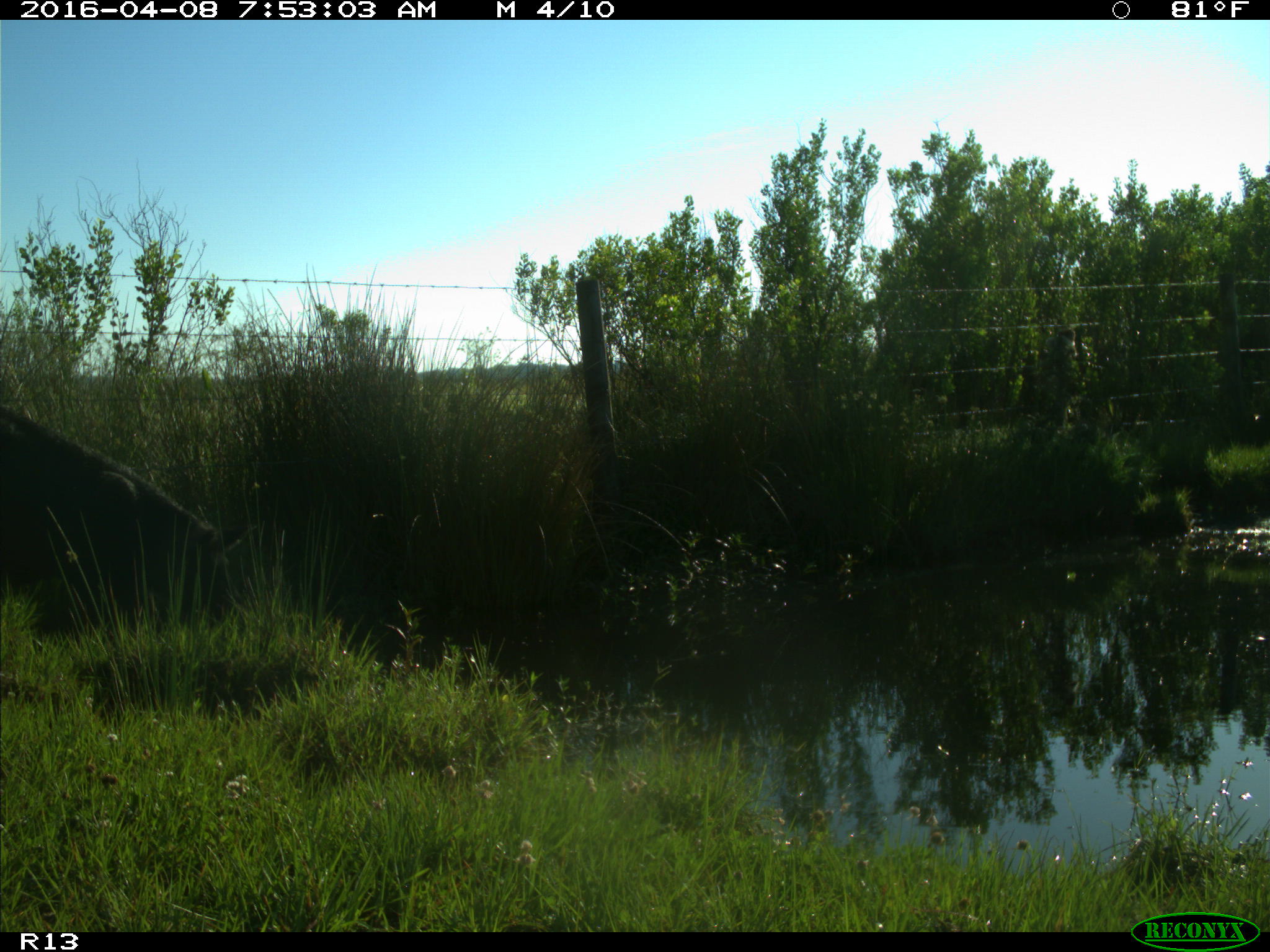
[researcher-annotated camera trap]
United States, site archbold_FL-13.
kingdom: Animalia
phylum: Chordata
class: Mammalia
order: Artiodactyla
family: Suidae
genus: Sus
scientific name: Sus scrofa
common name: wild boar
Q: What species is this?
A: Sus scrofa (wild boar).